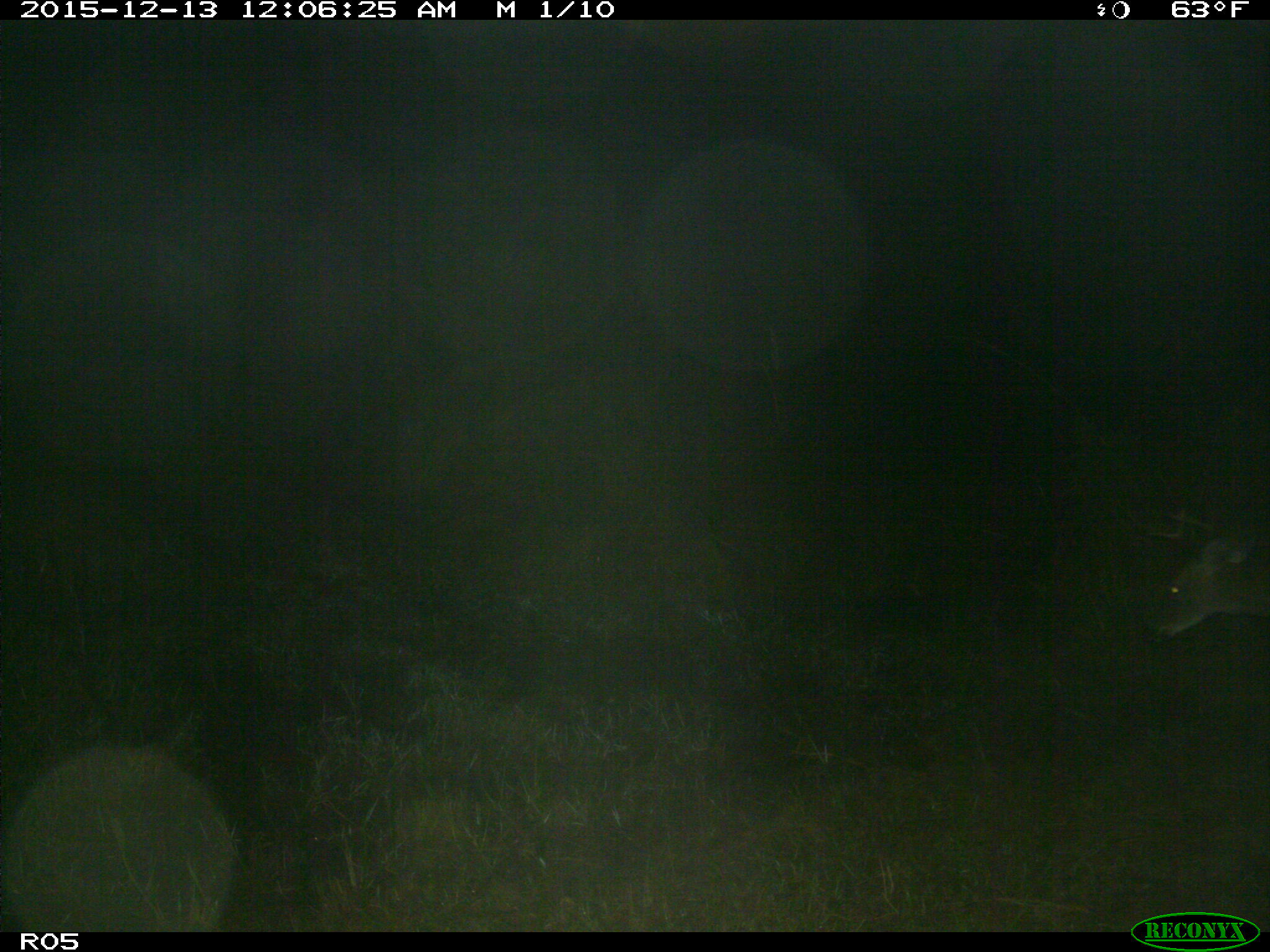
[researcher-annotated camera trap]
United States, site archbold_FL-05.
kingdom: Animalia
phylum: Chordata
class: Mammalia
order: Artiodactyla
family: Cervidae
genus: Odocoileus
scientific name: Odocoileus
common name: deer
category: unidentified deer